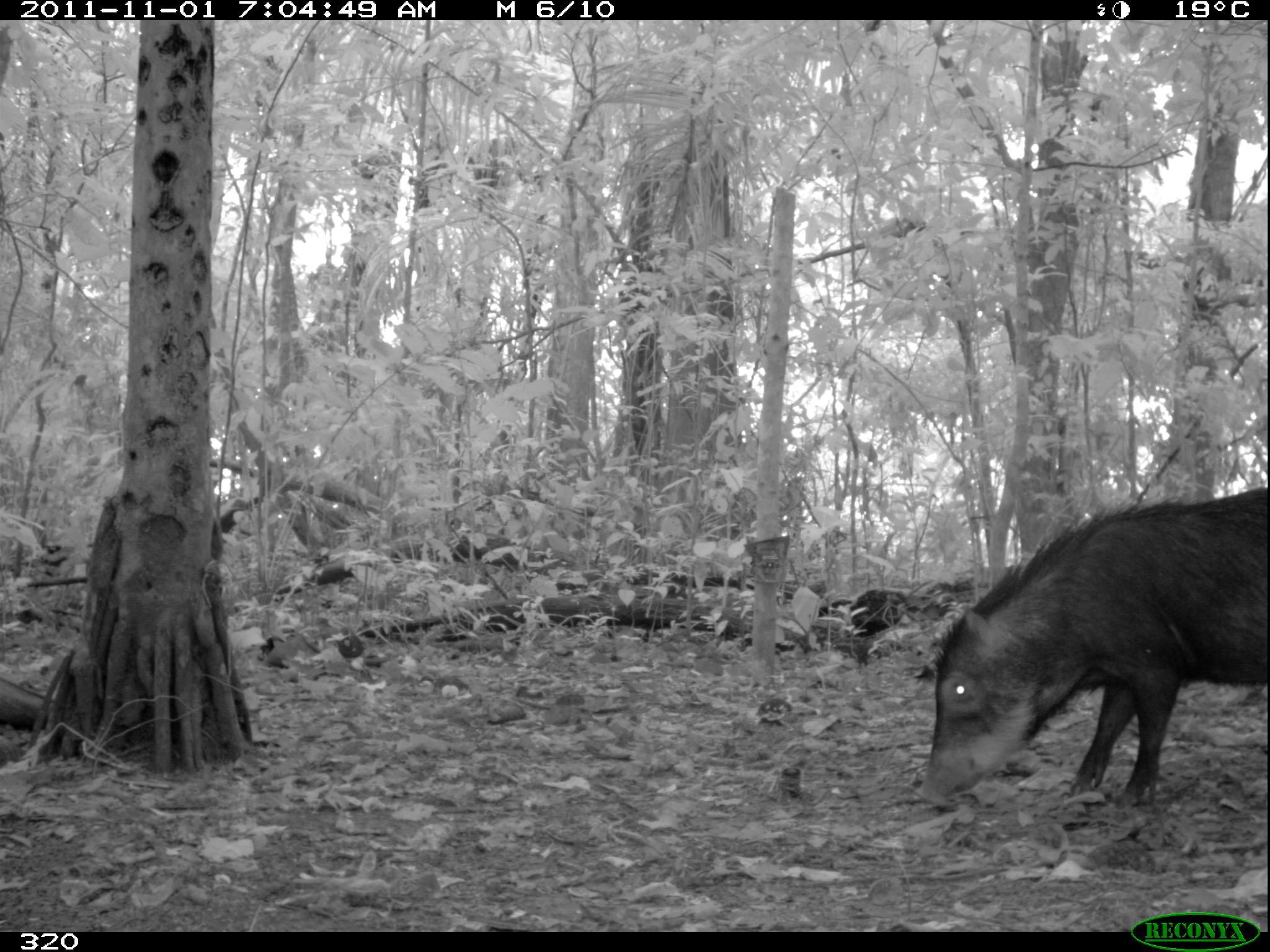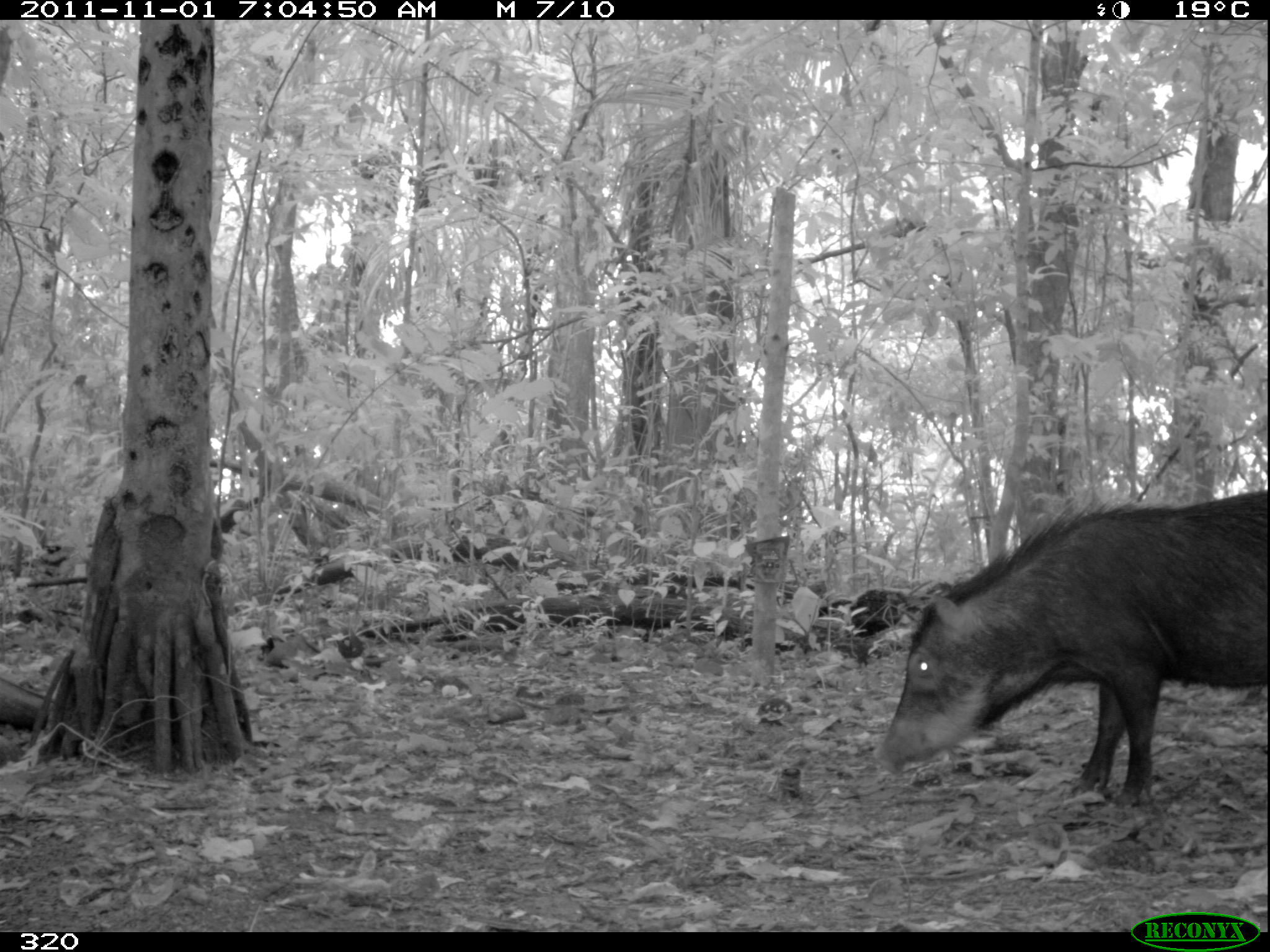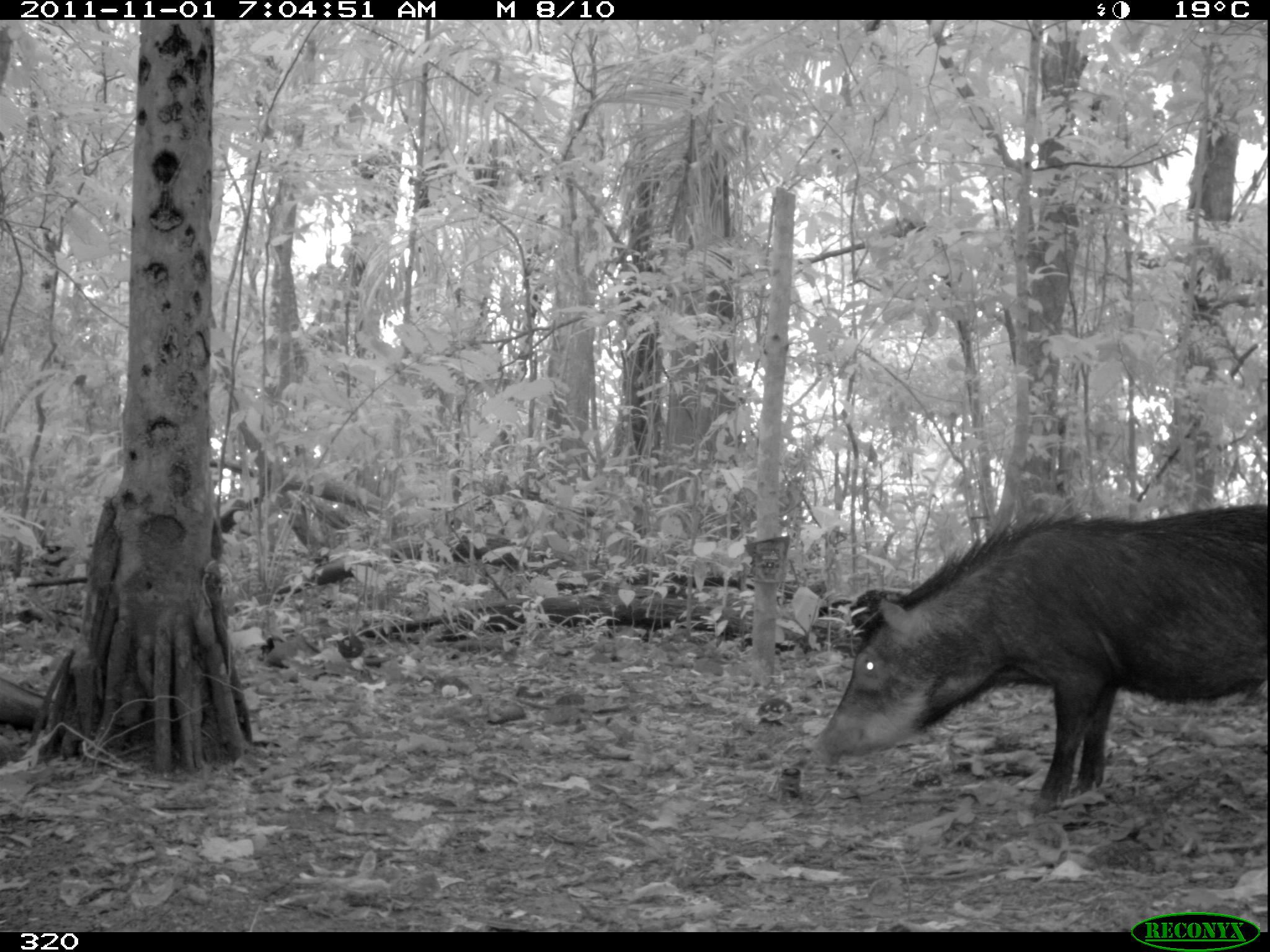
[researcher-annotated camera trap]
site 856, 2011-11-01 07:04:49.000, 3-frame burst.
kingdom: Animalia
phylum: Chordata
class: Mammalia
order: Artiodactyla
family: Tayassuidae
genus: Tayassu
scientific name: Tayassu pecari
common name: white-lipped peccary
Tayassu pecari (white-lipped peccary).